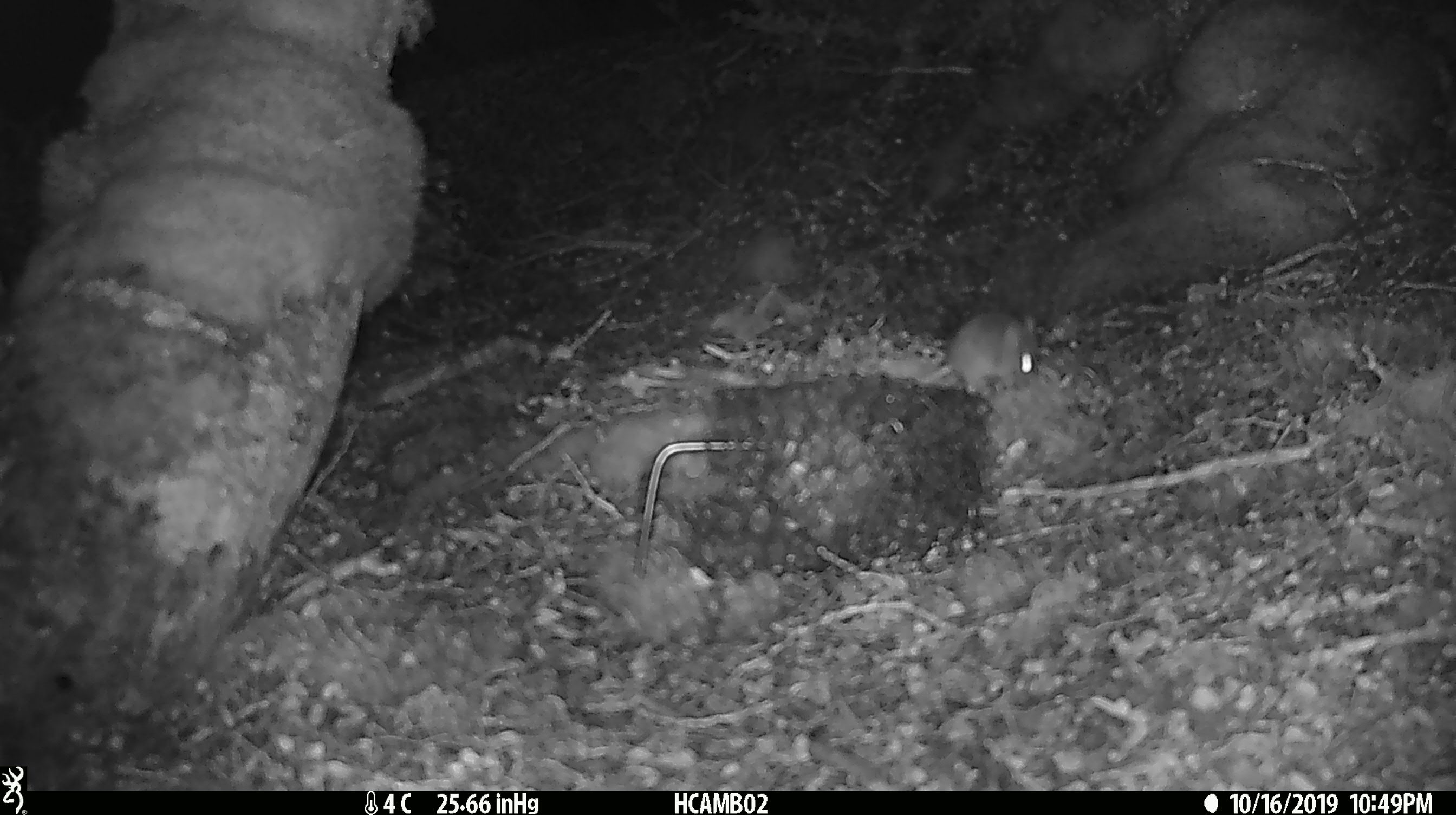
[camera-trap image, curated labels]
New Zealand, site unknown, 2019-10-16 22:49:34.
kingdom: Animalia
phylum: Chordata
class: Mammalia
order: Rodentia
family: Muridae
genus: Mus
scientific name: Mus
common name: mouse